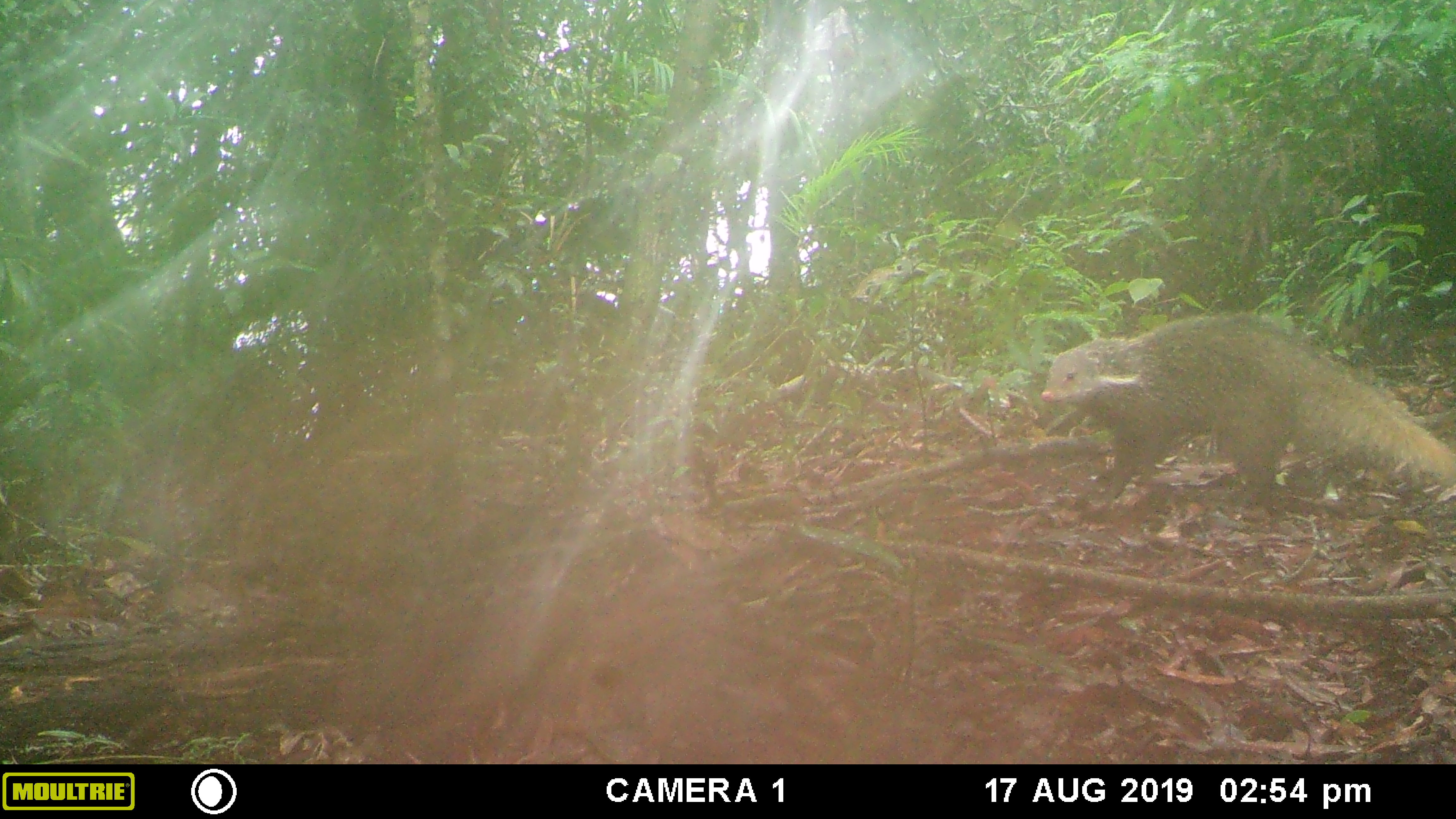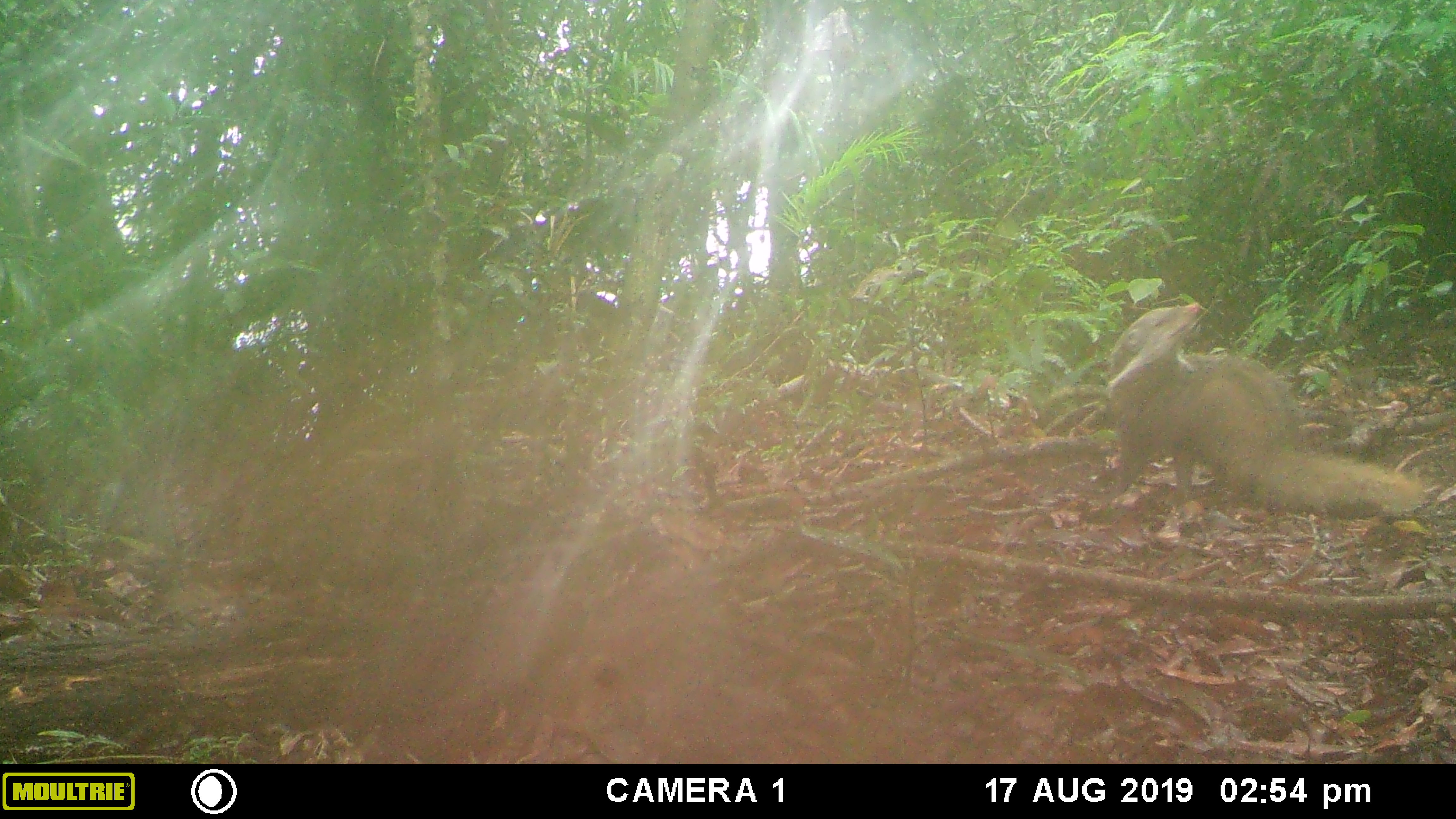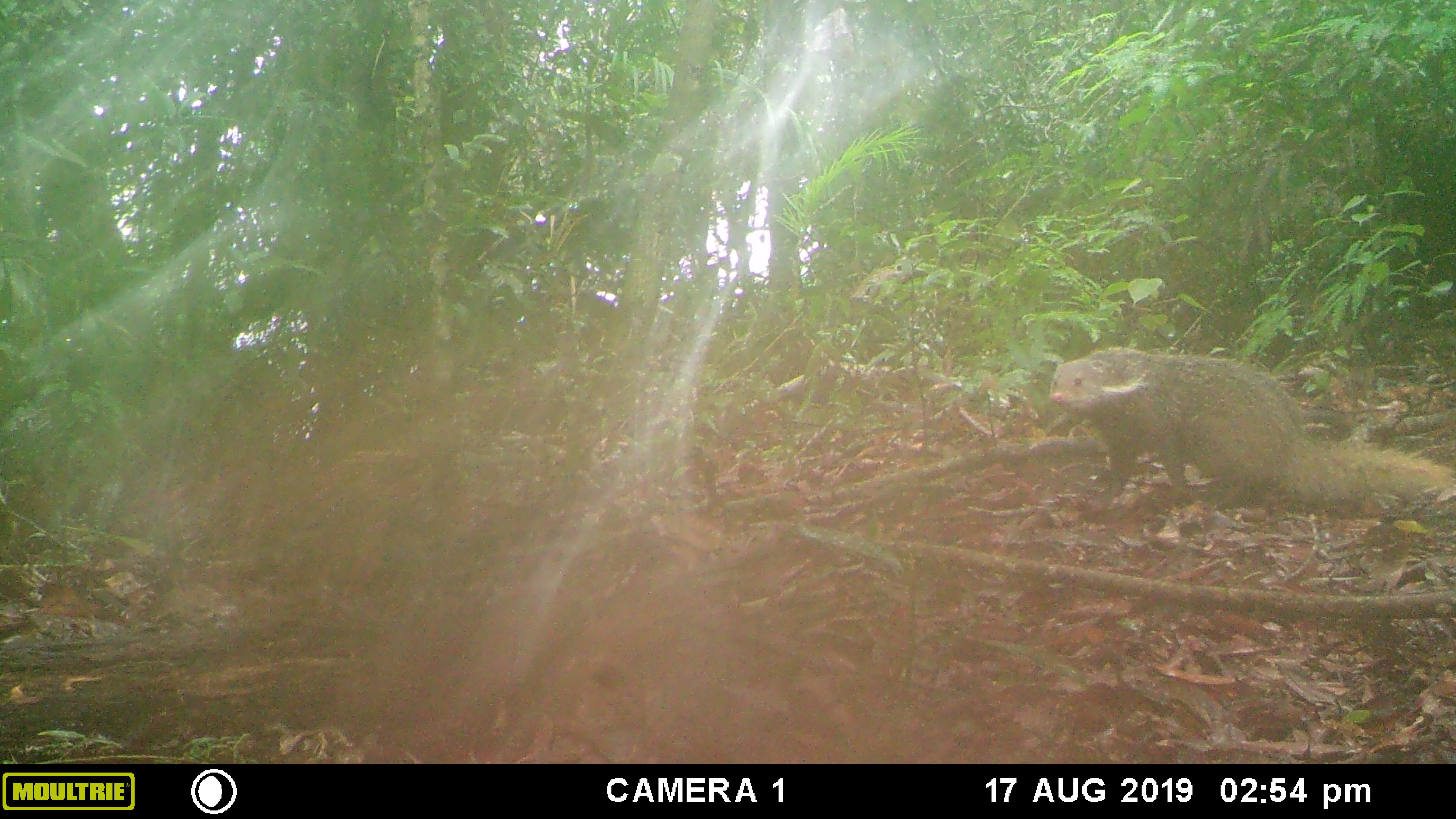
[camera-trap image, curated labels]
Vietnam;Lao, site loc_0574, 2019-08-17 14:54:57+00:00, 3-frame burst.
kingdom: Animalia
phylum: Chordata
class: Mammalia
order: Carnivora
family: Herpestidae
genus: Urva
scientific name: Urva urva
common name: crab-eating mongoose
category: crab eating mongoose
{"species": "crab eating mongoose (crab-eating mongoose) (Urva urva)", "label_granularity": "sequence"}